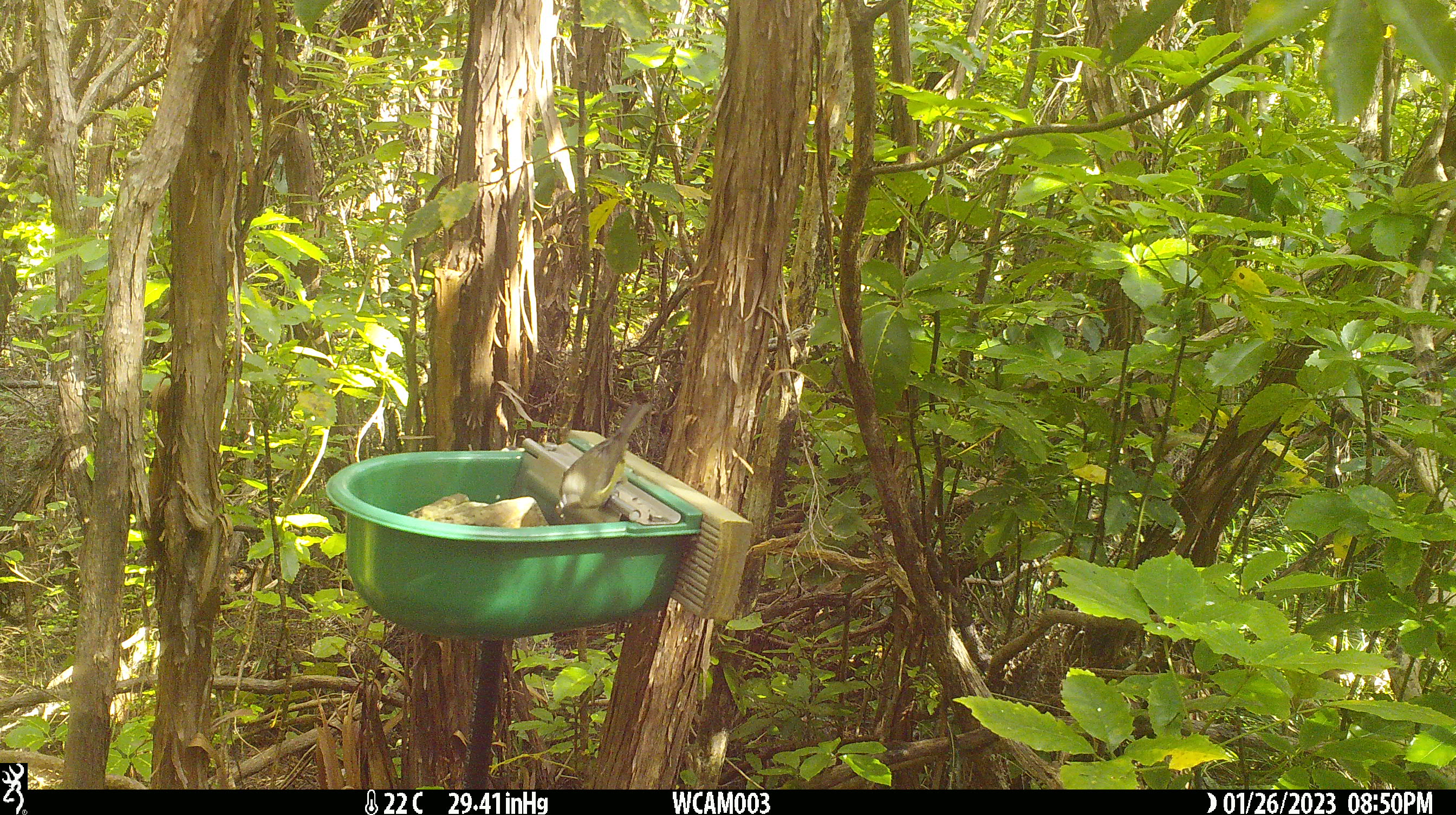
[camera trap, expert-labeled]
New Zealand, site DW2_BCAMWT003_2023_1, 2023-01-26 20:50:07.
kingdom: Animalia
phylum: Chordata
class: Aves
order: Passeriformes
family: Meliphagidae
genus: Anthornis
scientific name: Anthornis melanura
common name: new zealand bellbird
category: bellbird